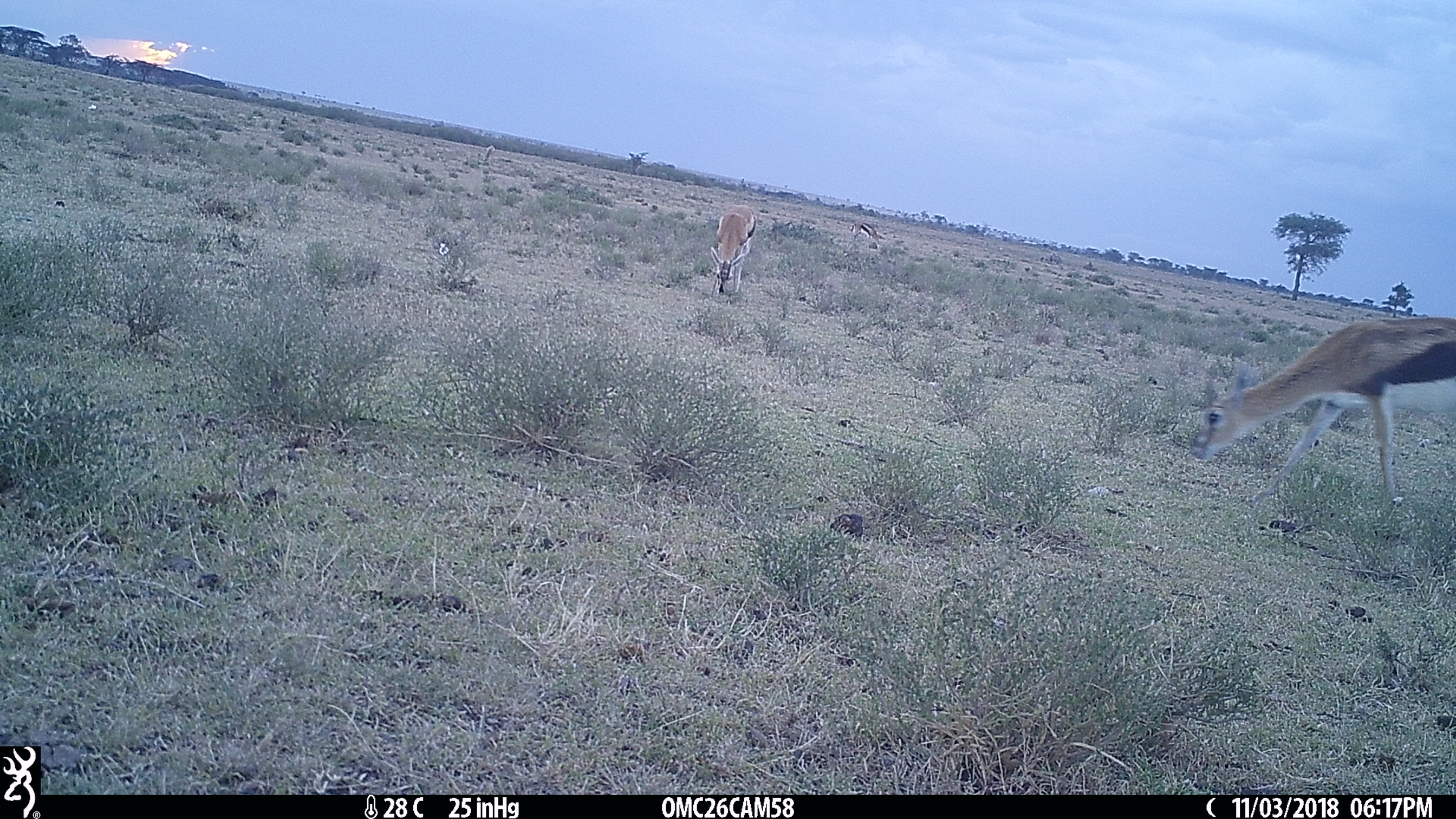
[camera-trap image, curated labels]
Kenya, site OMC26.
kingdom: Animalia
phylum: Chordata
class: Mammalia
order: Artiodactyla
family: Bovidae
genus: Eudorcas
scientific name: Eudorcas thomsonii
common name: thomon's gazelle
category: gazelle thomsons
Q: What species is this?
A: Gazelle thomsons (thomon's gazelle) (Eudorcas thomsonii).